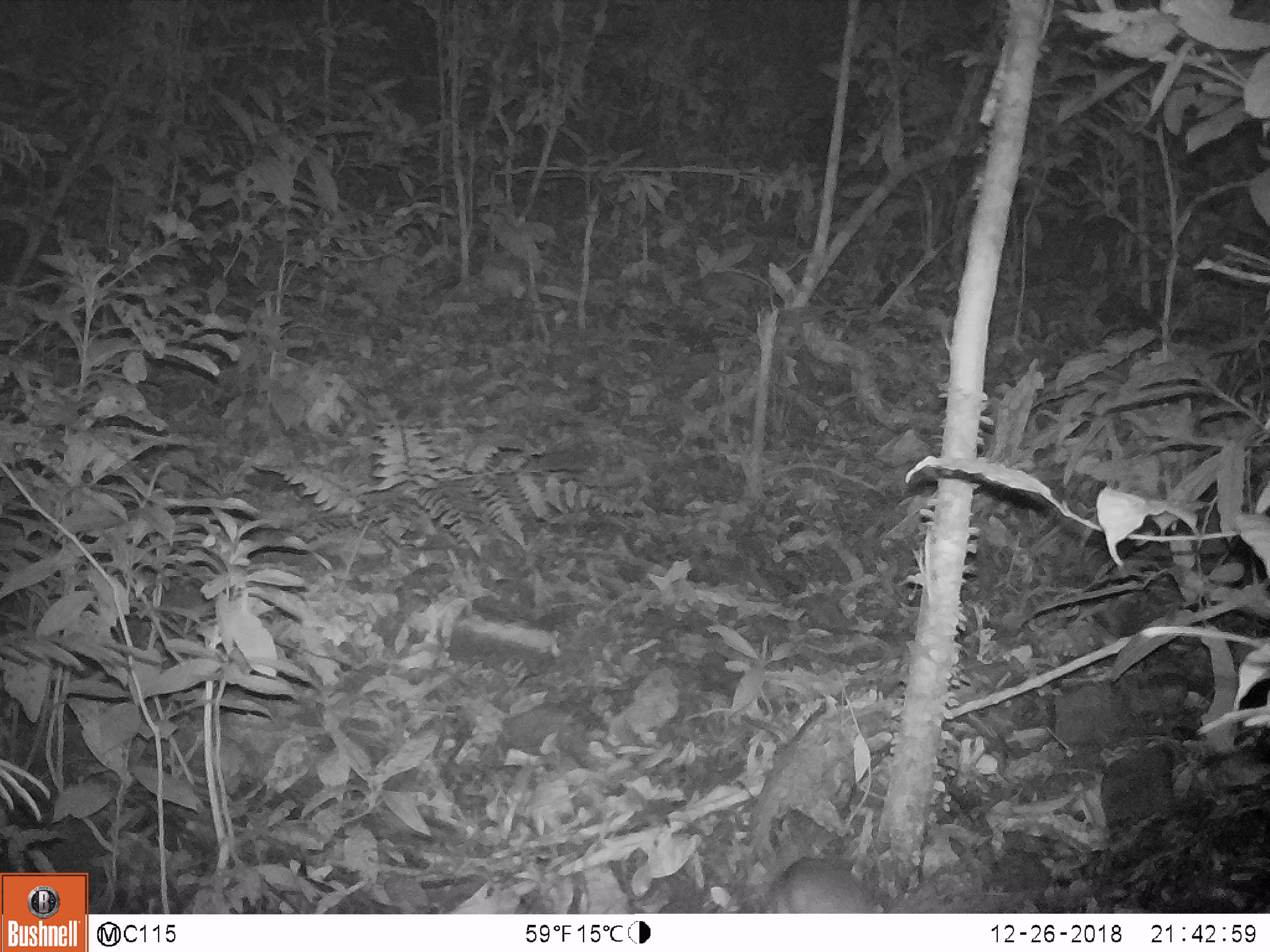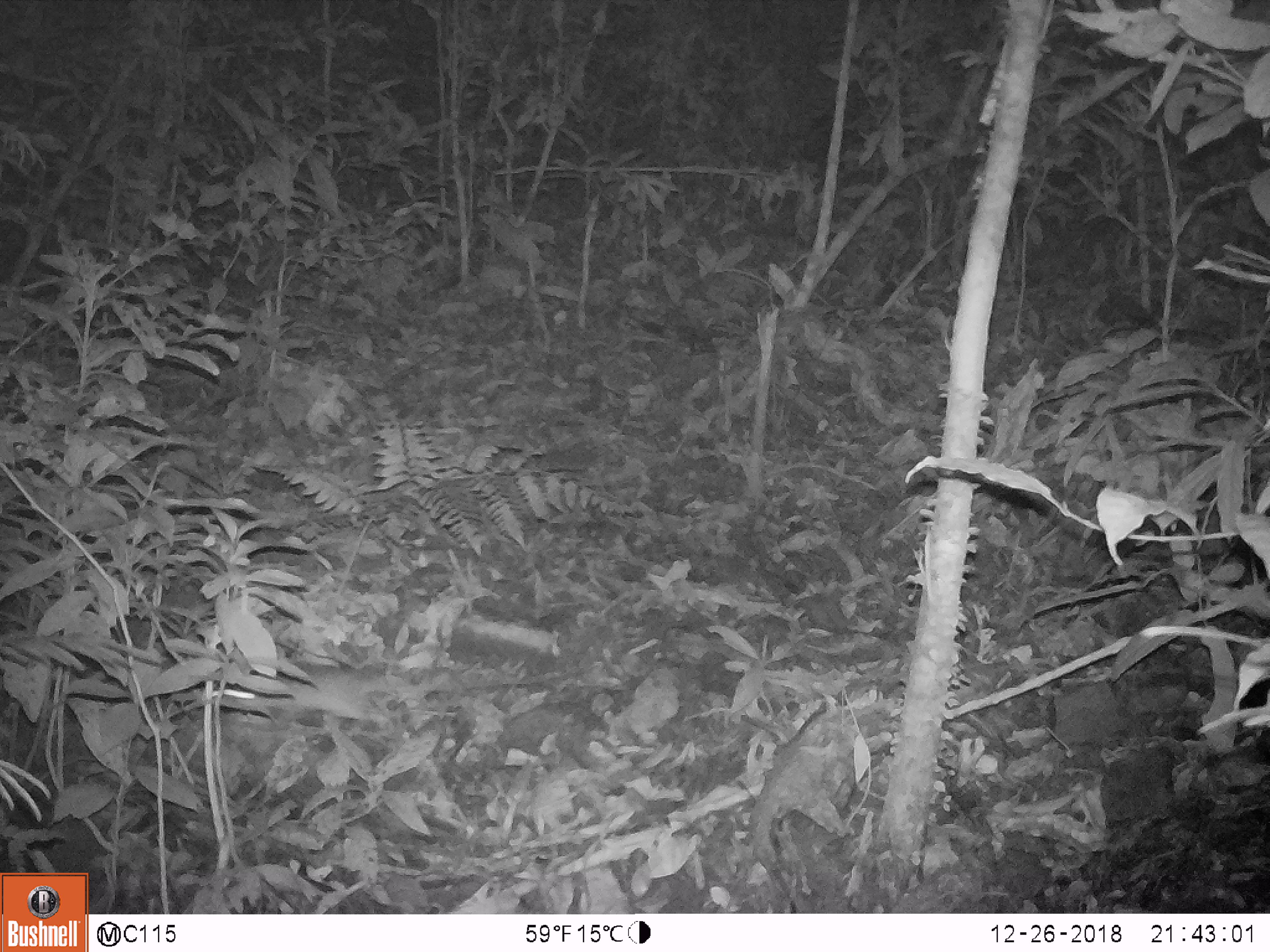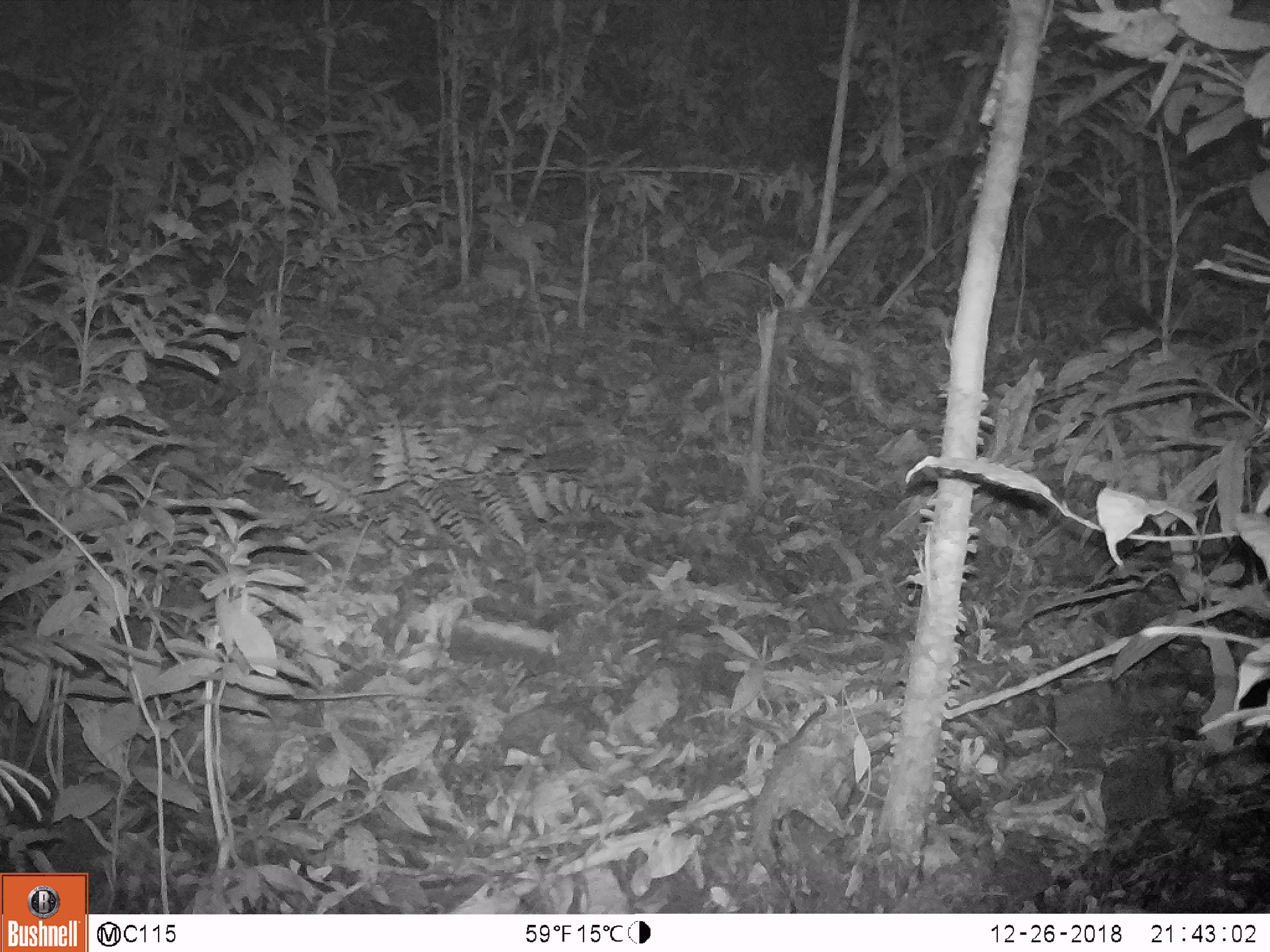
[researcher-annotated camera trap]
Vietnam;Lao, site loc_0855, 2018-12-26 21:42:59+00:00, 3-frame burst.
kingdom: Animalia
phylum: Chordata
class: Mammalia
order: Rodentia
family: Muridae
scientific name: Muridae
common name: old-world mice and rats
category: unidentified murid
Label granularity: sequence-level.